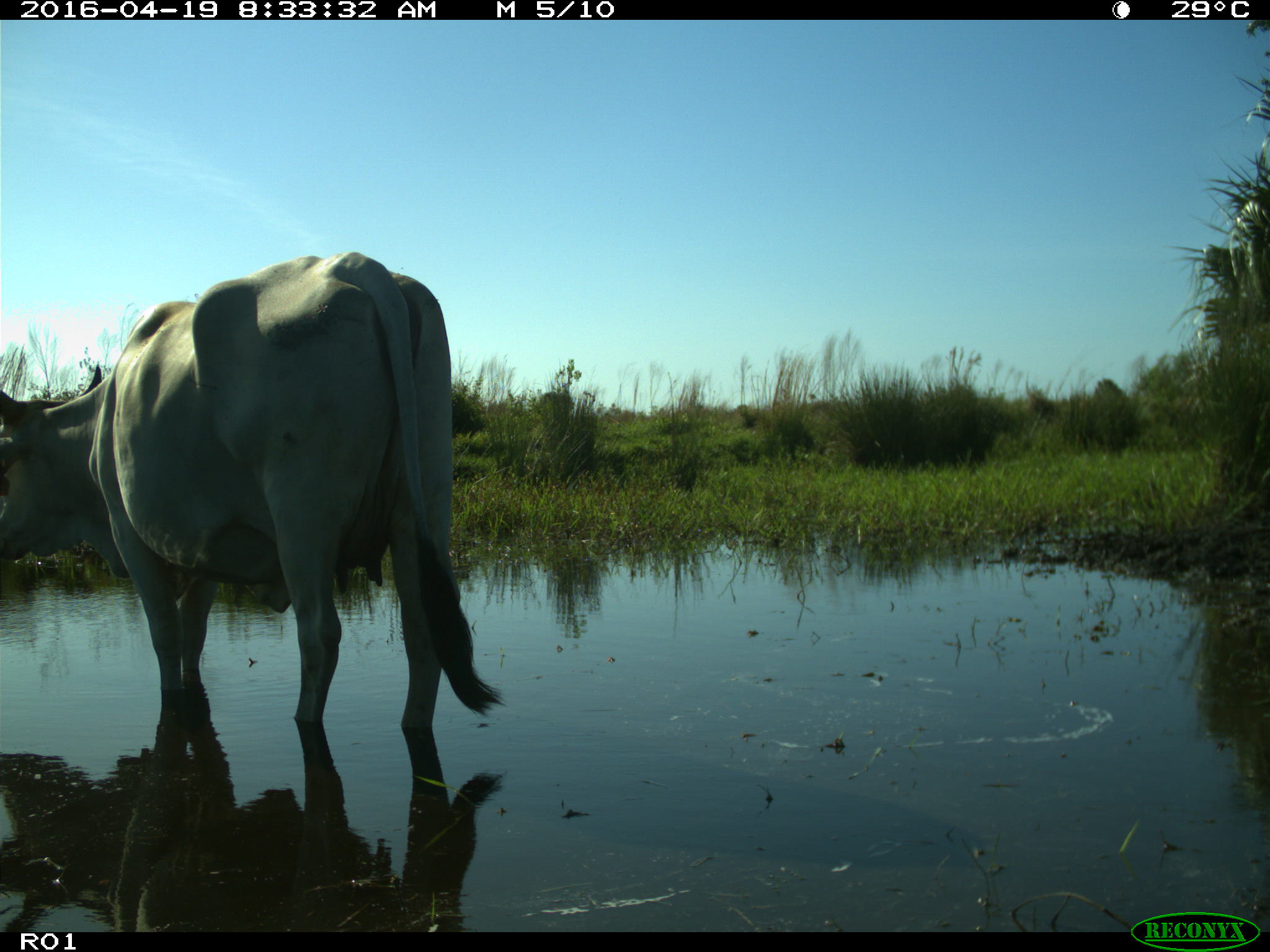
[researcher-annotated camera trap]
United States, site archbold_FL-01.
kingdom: Animalia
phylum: Chordata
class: Mammalia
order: Artiodactyla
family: Bovidae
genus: Bos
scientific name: Bos taurus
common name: domestic cow